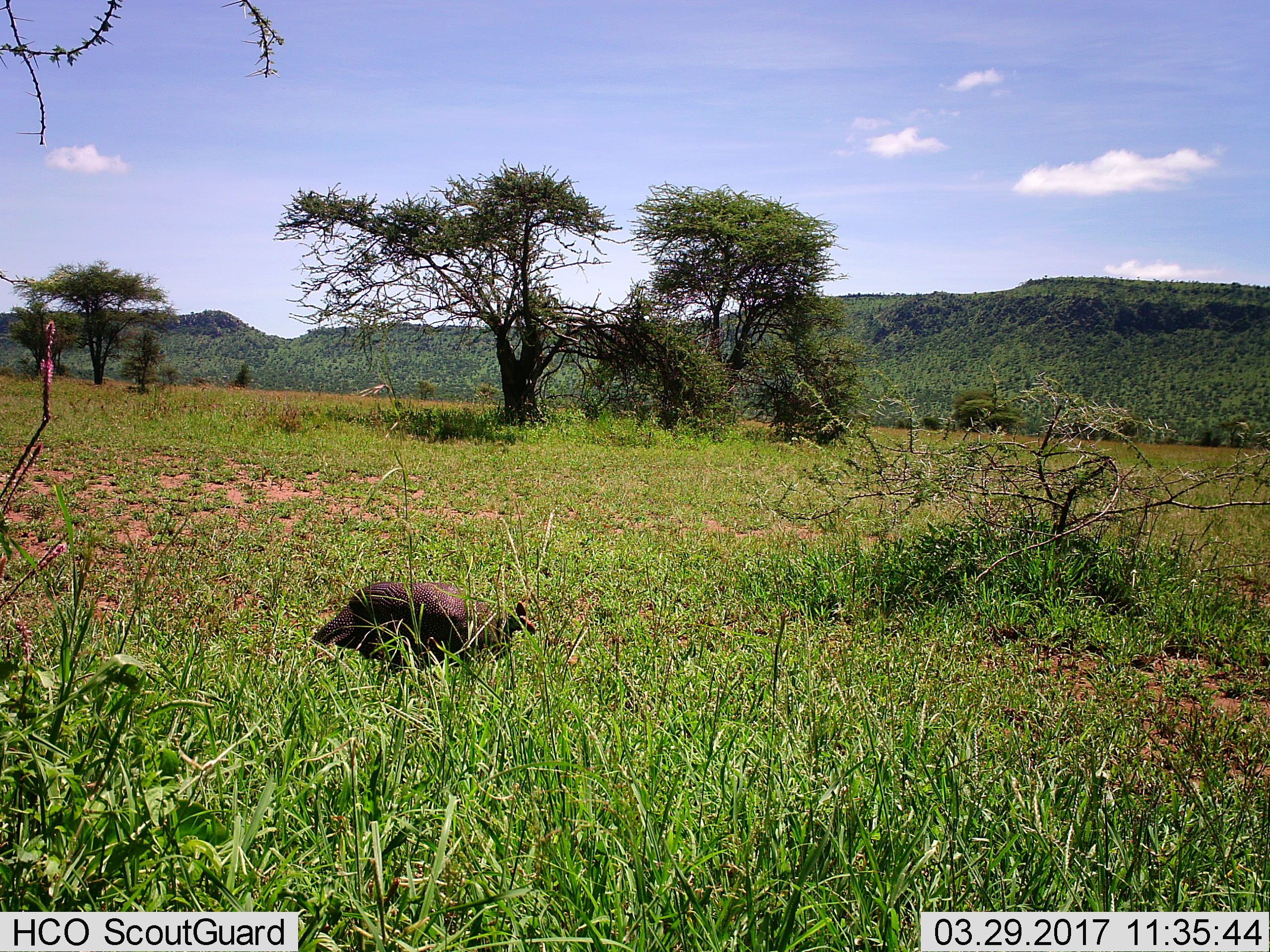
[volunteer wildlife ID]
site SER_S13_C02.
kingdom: Animalia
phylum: Chordata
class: Aves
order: Galliformes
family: Numididae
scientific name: Numididae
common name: guineafowl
Guineafowl (Numididae), count 1. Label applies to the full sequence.